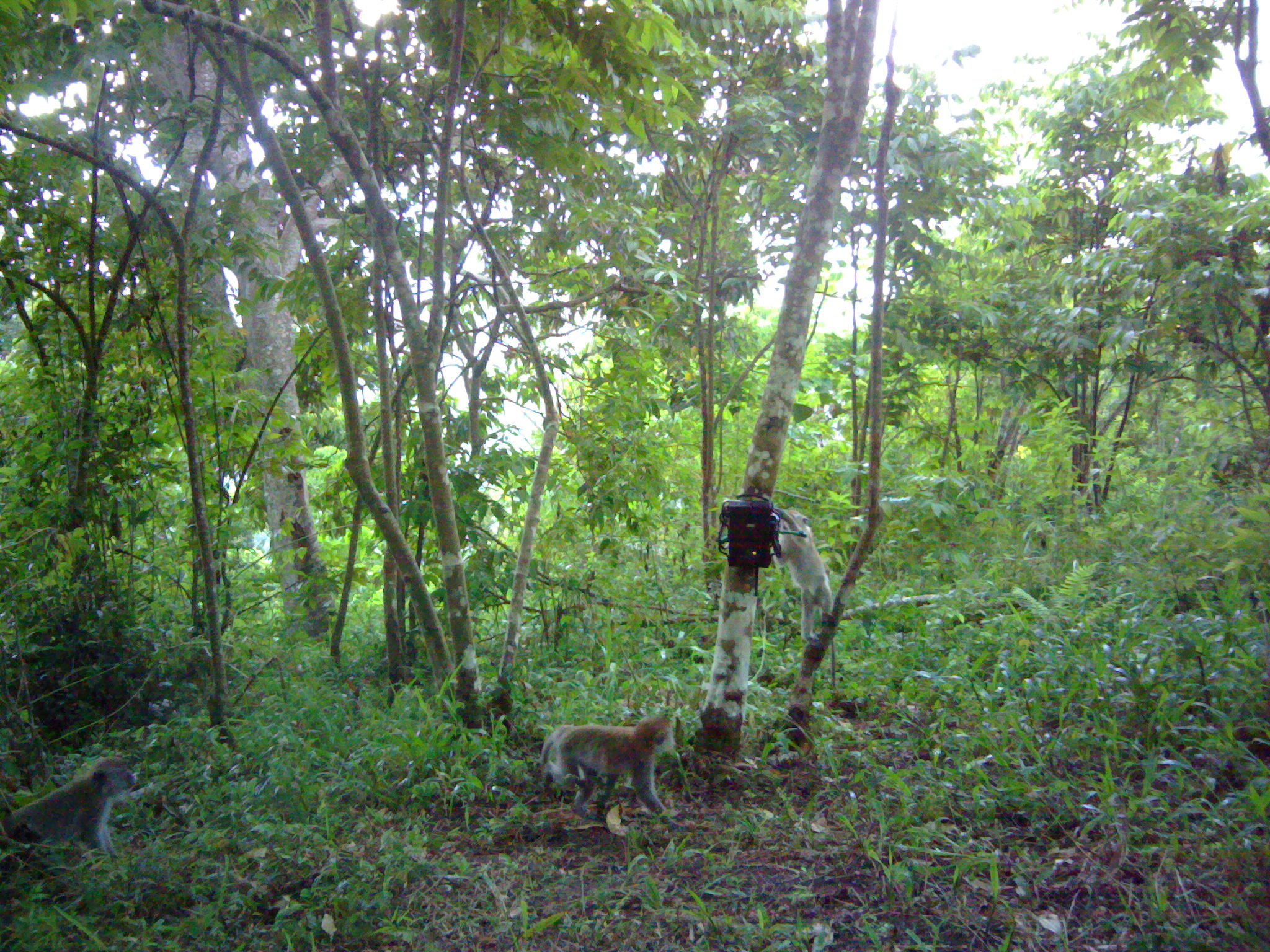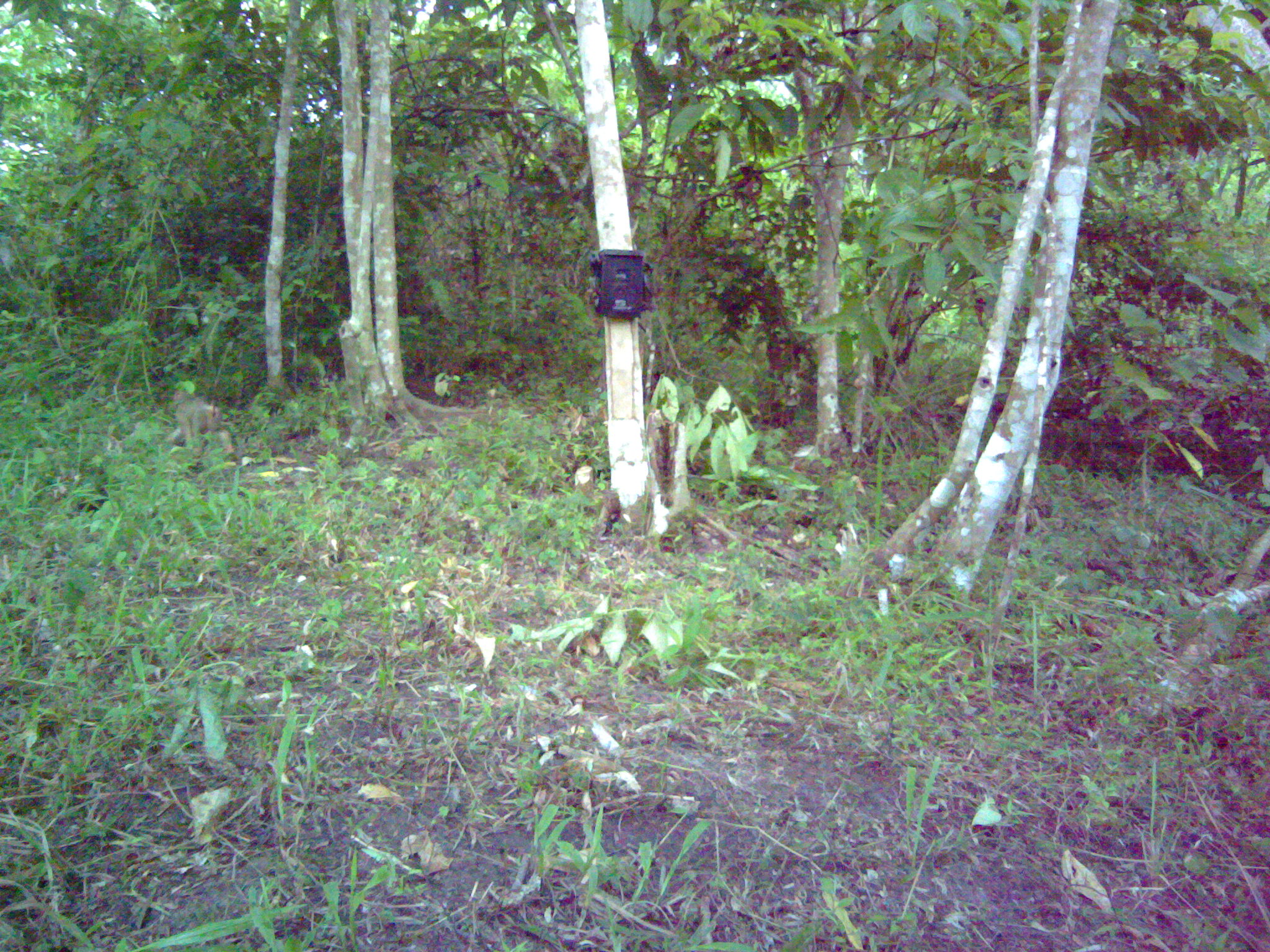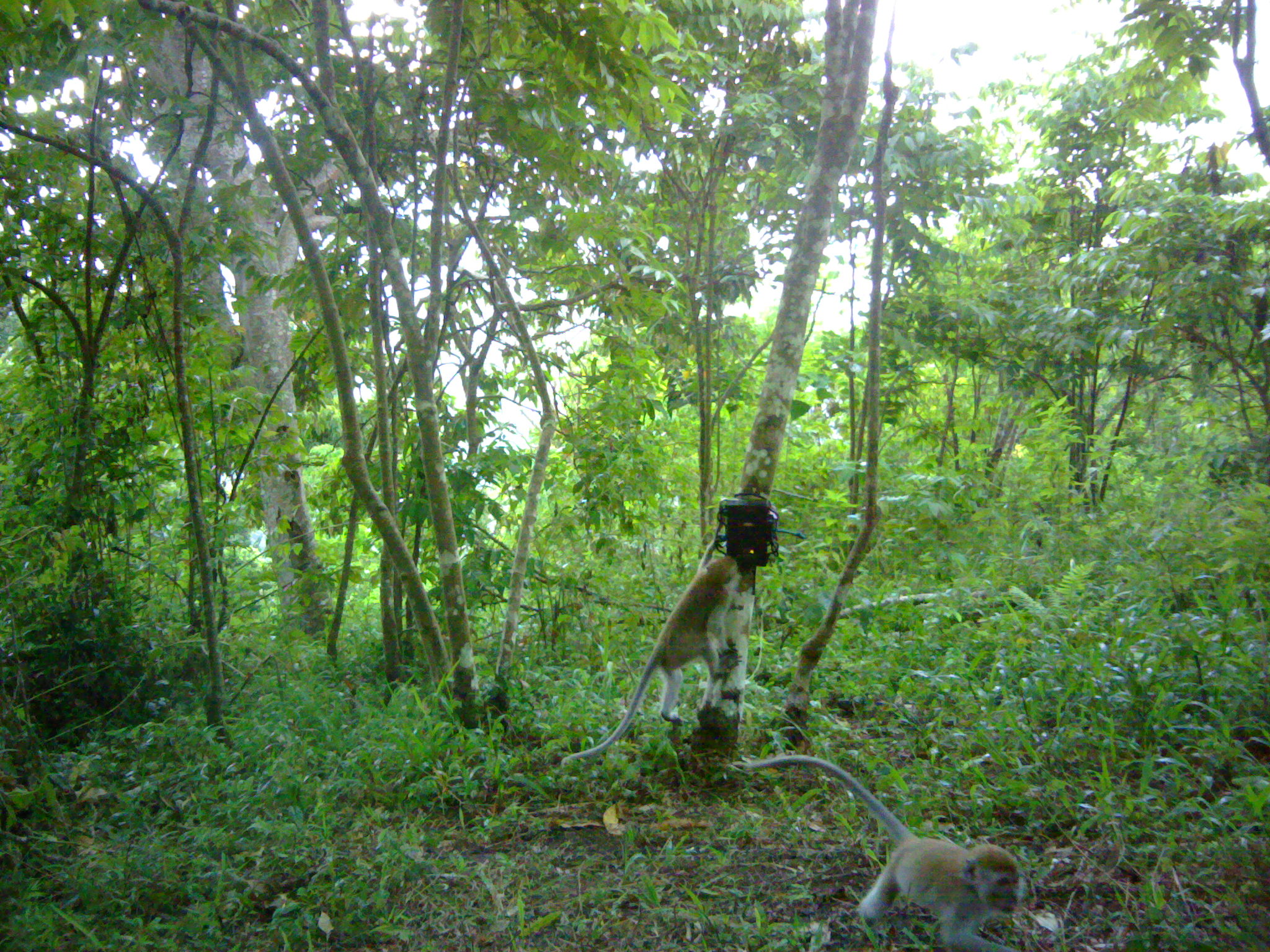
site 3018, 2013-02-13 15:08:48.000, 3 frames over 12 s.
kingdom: Animalia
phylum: Chordata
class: Mammalia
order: Primates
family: Cercopithecidae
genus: Macaca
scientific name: Macaca nemestrina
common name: southern pig-tailed macaque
Macaca nemestrina (southern pig-tailed macaque), count 2.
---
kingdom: Animalia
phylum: Chordata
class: Mammalia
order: Primates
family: Cercopithecidae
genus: Macaca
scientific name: Macaca fascicularis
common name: crab-eating macaque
Macaca fascicularis (crab-eating macaque), count 2.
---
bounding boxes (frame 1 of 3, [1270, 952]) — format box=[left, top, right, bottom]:
macaca nemestrina: box=[540, 715, 685, 831]; box=[0, 759, 137, 879]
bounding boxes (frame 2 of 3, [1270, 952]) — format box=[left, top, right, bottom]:
unknown: box=[161, 387, 234, 460]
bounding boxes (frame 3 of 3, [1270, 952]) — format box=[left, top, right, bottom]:
macaca fascicularis: box=[745, 754, 1020, 952]; box=[560, 534, 741, 769]